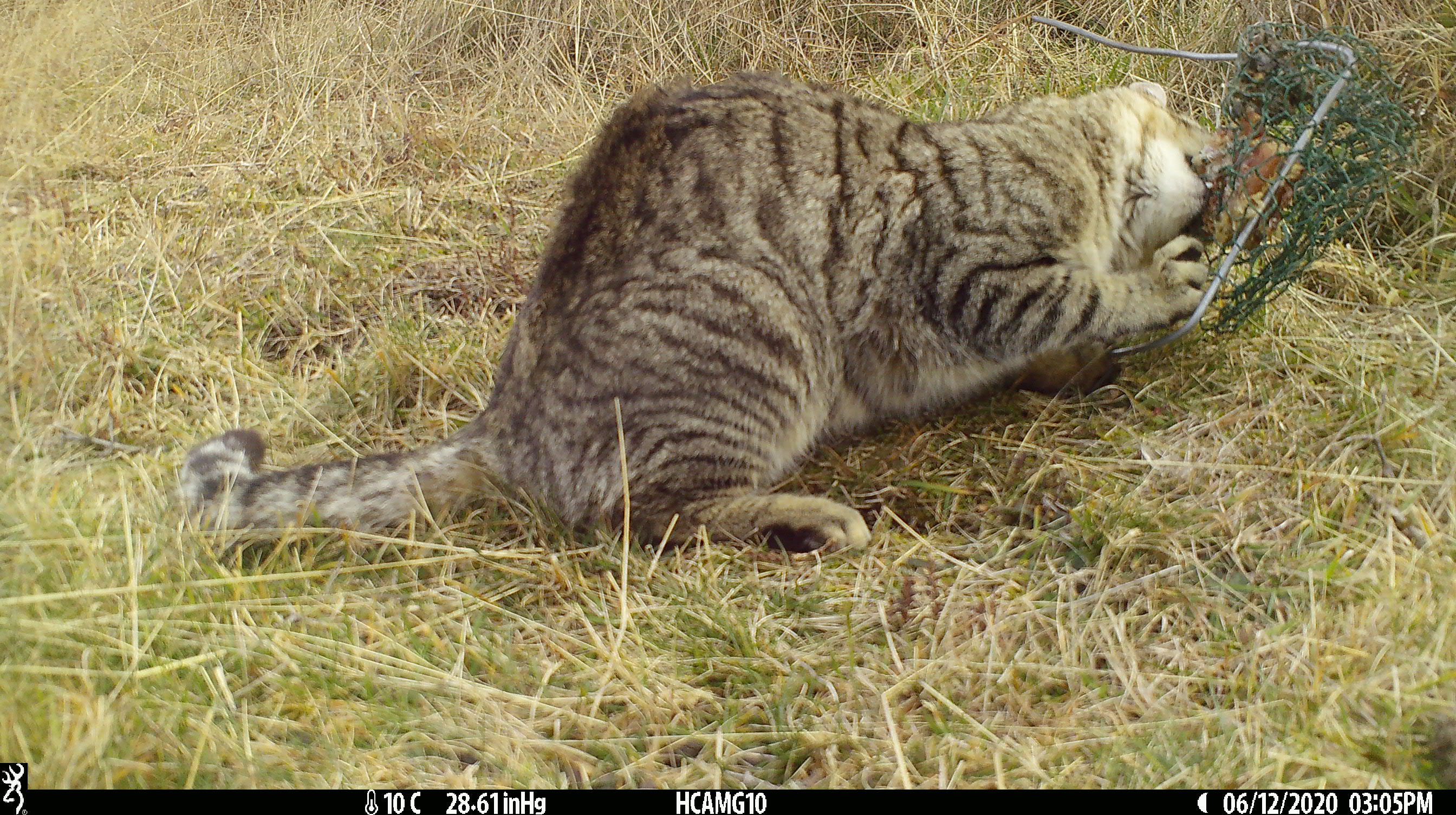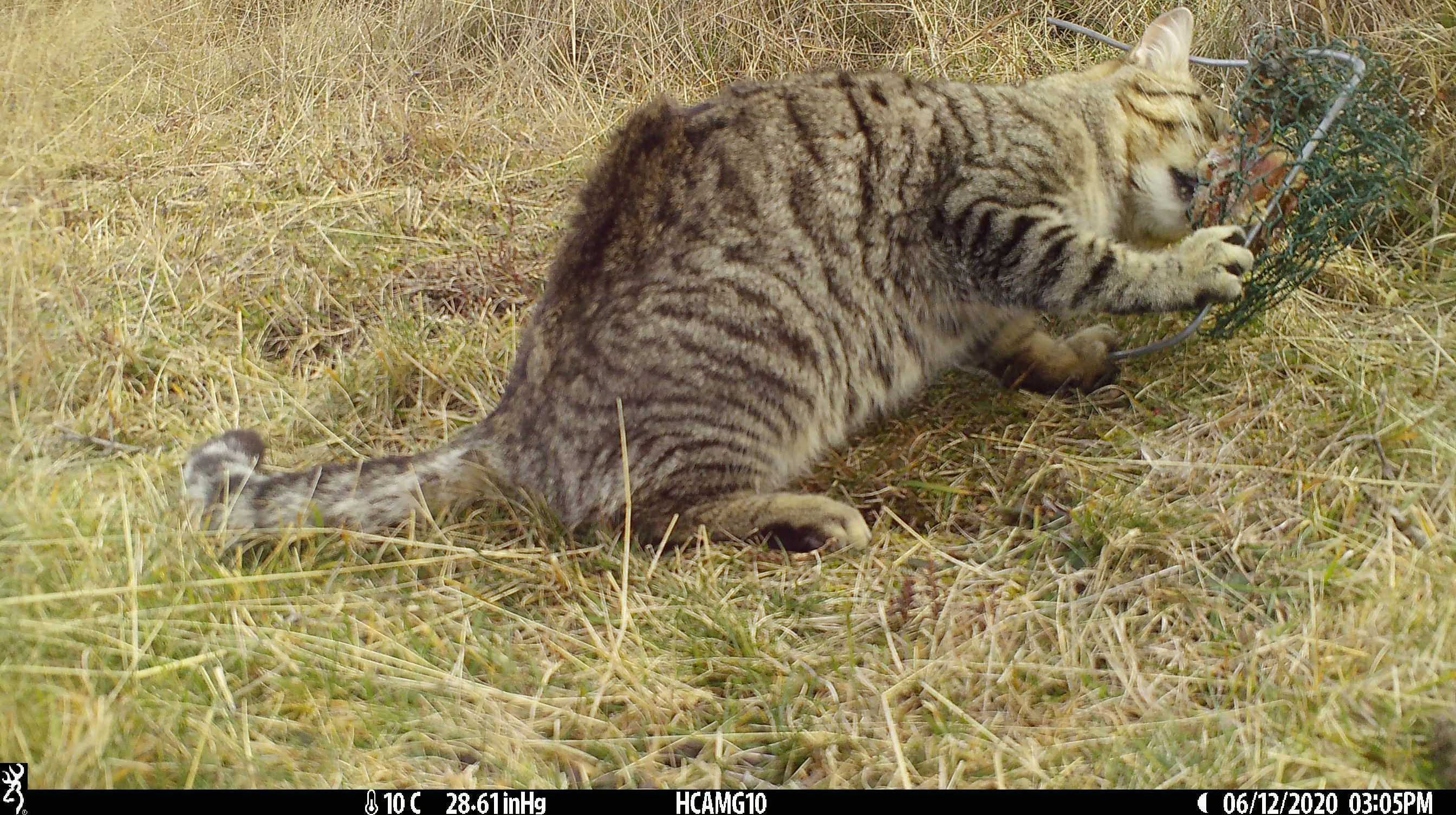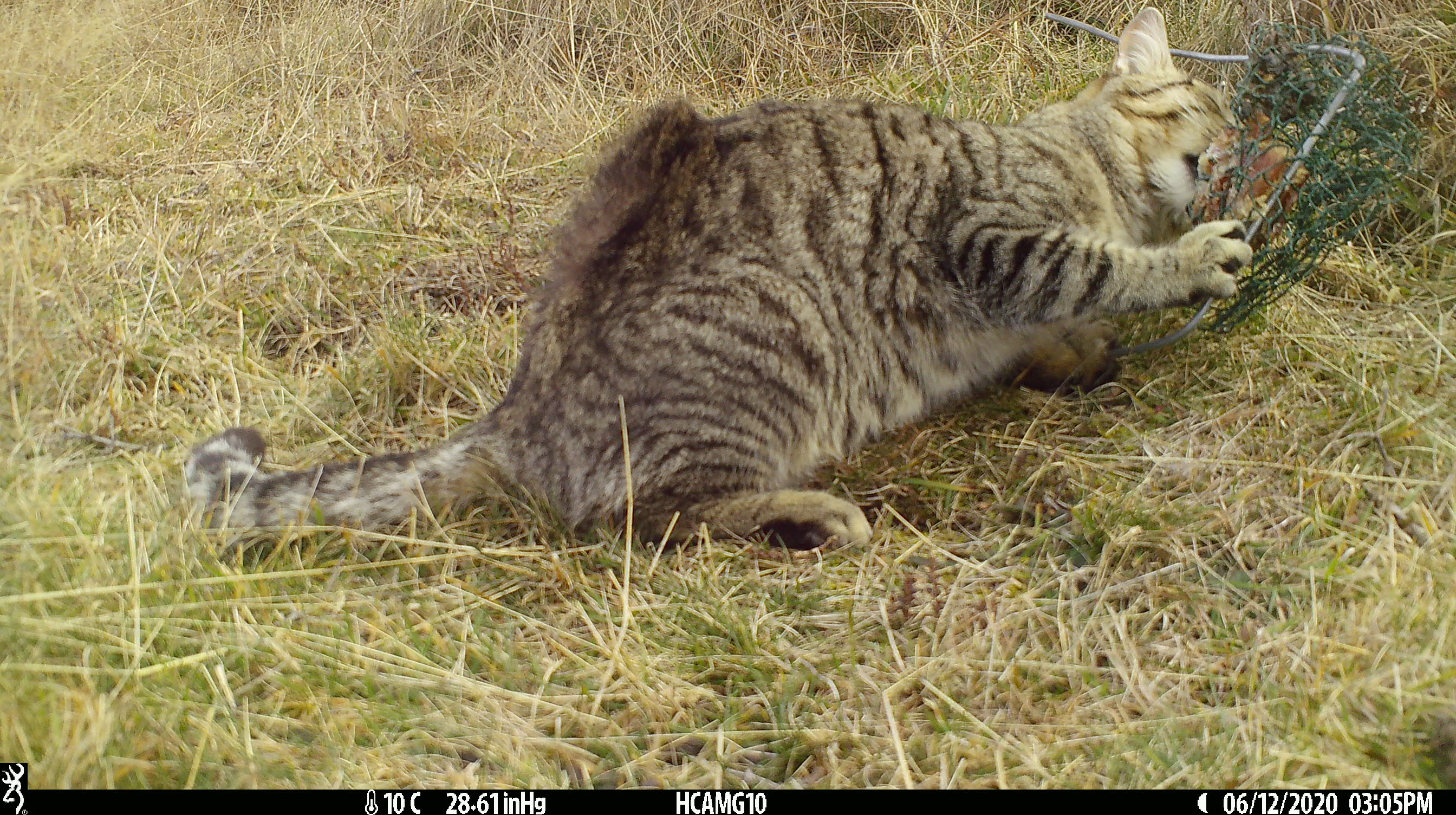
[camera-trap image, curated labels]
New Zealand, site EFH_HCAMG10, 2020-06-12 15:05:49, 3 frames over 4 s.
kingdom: Animalia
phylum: Chordata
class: Mammalia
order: Carnivora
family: Felidae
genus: Felis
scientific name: Felis catus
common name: domestic cat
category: cat